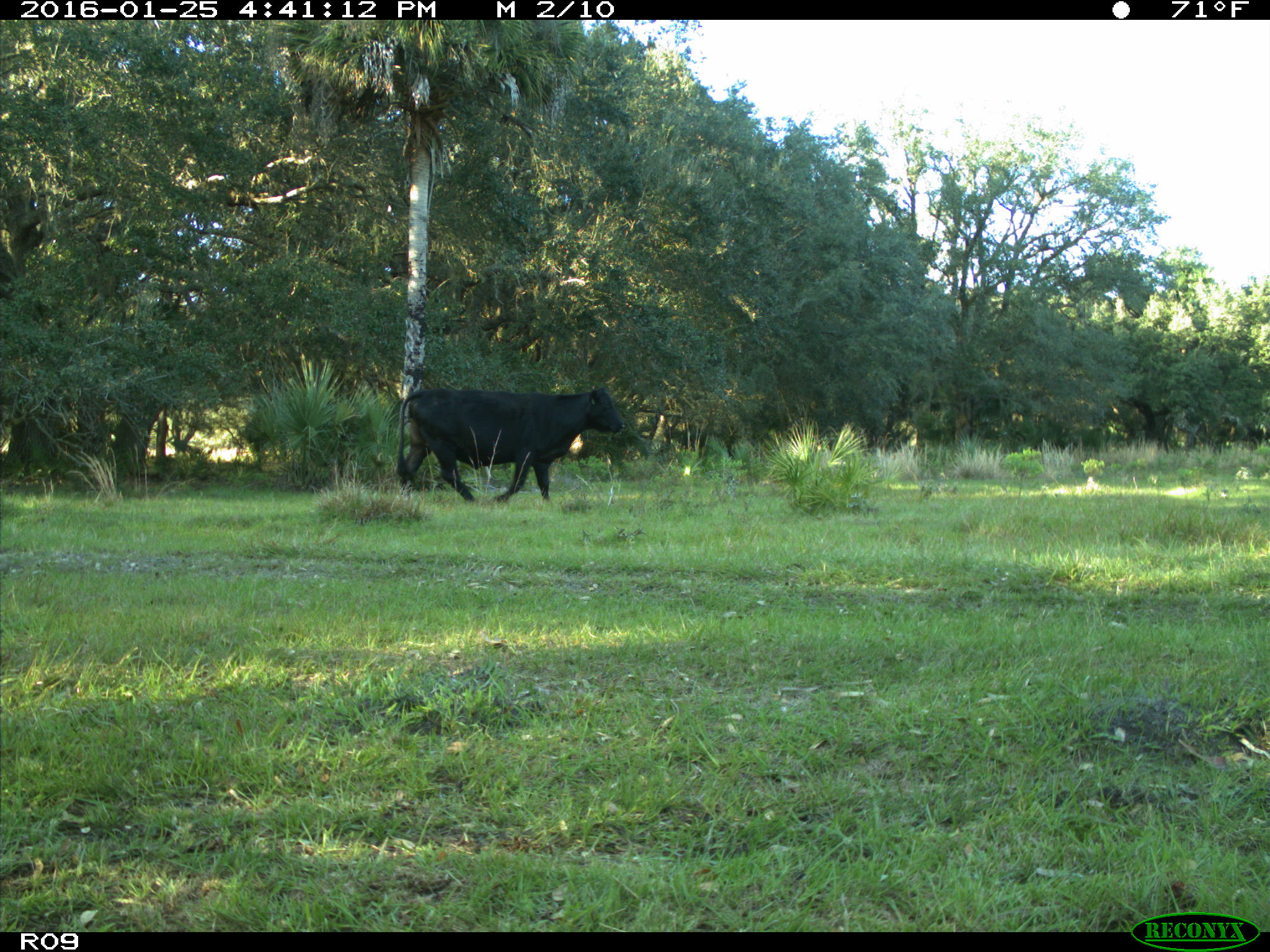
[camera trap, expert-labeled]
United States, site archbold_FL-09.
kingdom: Animalia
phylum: Chordata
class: Mammalia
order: Artiodactyla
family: Bovidae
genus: Bos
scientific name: Bos taurus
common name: domestic cow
Bos taurus (domestic cow).